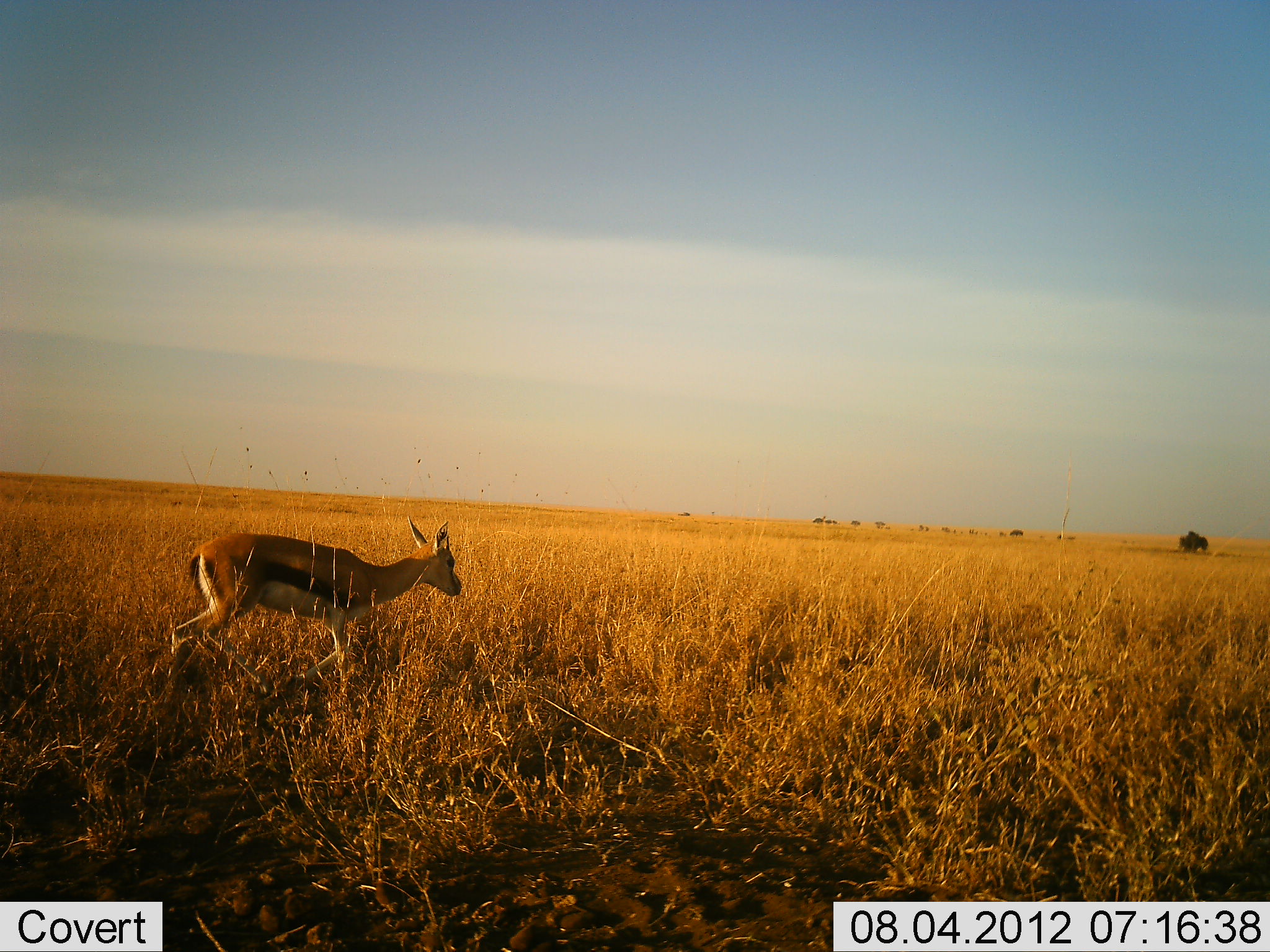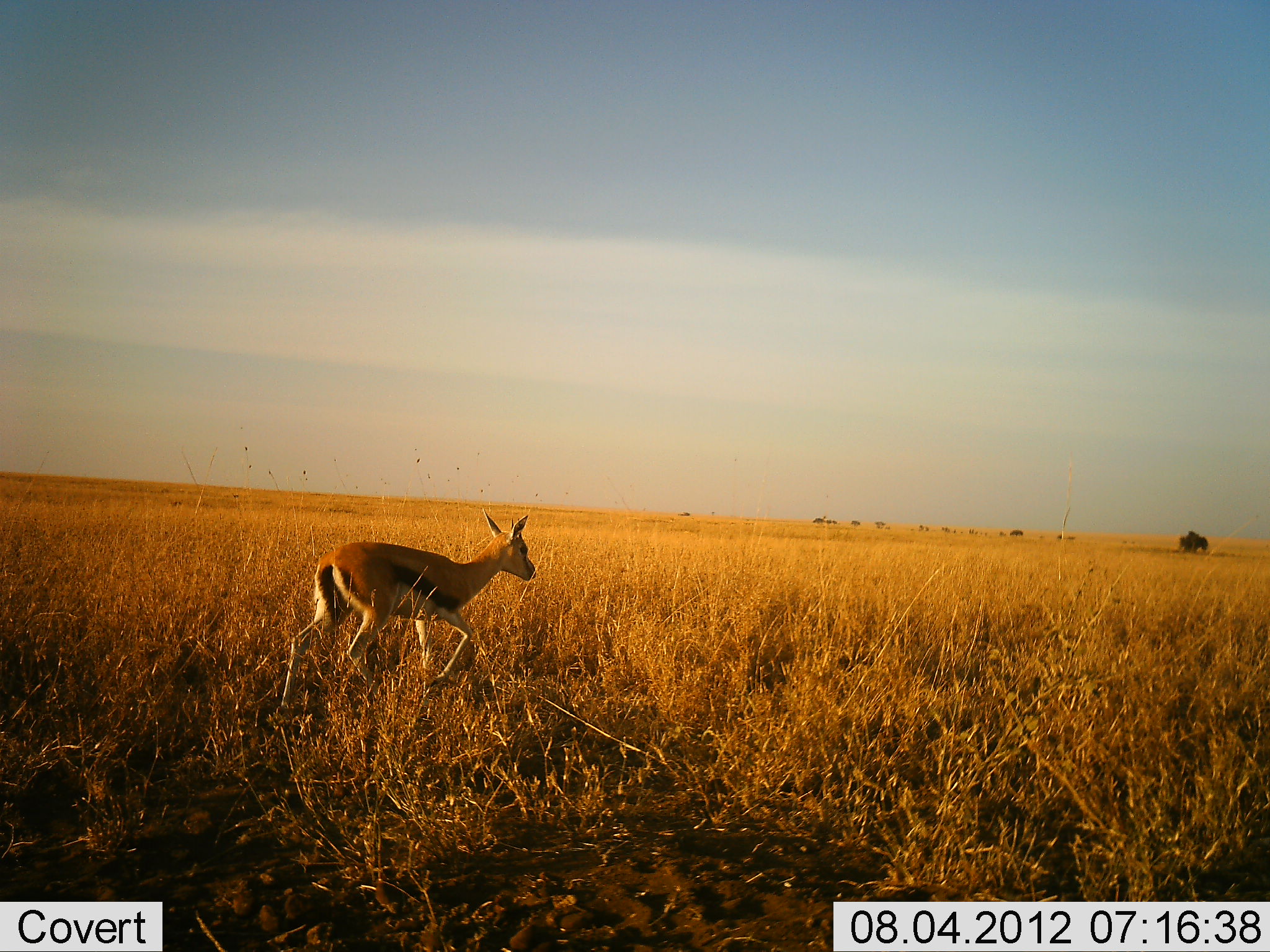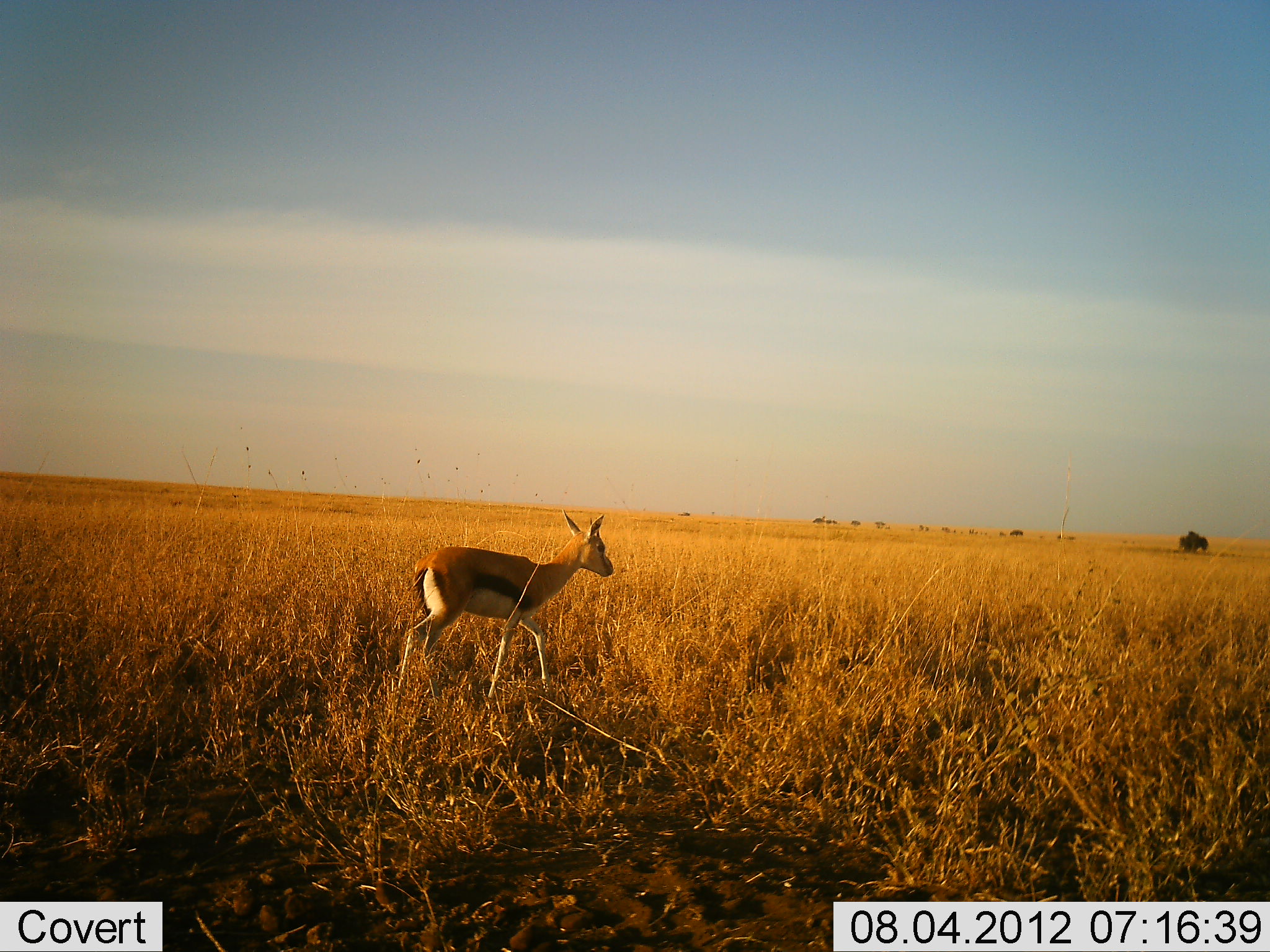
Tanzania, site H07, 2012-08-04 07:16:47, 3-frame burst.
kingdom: Animalia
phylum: Chordata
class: Mammalia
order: Artiodactyla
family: Bovidae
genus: Eudorcas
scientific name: Eudorcas thomsonii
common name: thomson's gazelle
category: gazellethomsons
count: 1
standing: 0%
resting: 0%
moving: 100%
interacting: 0%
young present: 20%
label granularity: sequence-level